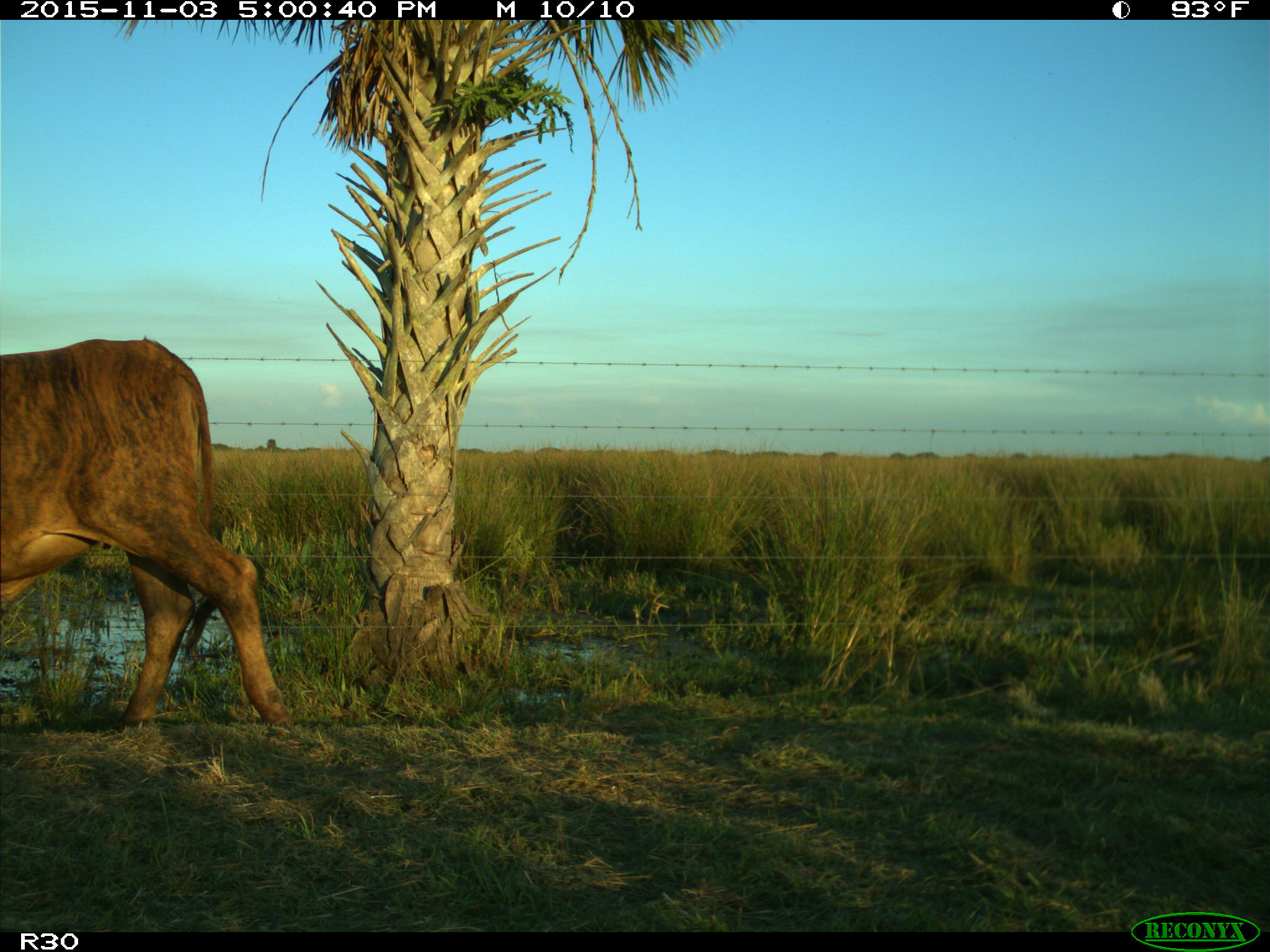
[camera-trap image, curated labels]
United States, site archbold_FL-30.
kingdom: Animalia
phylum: Chordata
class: Mammalia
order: Artiodactyla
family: Bovidae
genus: Bos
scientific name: Bos taurus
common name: domestic cow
Bos taurus (domestic cow).